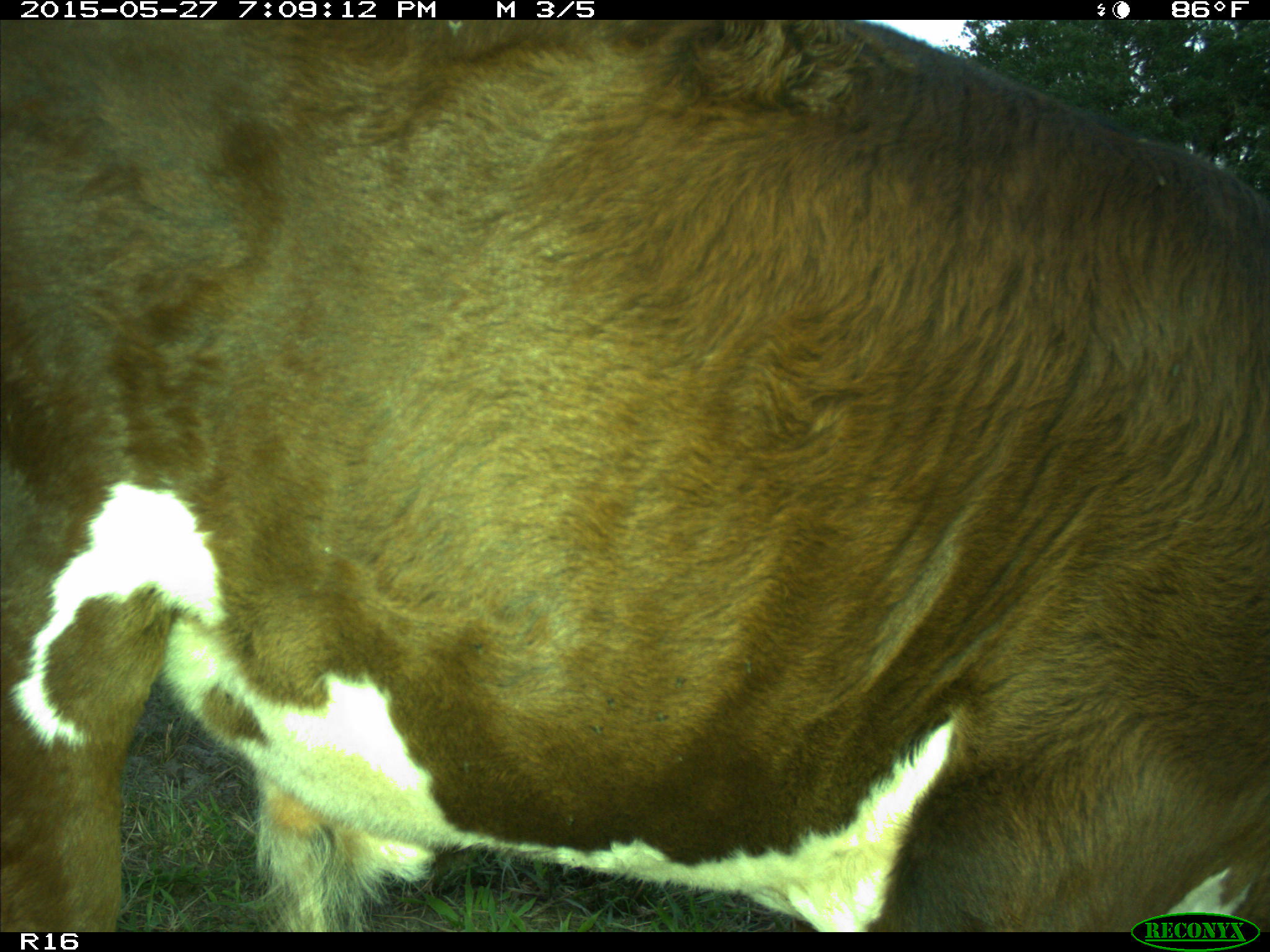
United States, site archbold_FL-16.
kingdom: Animalia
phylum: Chordata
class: Mammalia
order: Artiodactyla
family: Bovidae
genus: Bos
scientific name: Bos taurus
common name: domestic cow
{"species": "Bos taurus (domestic cow)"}